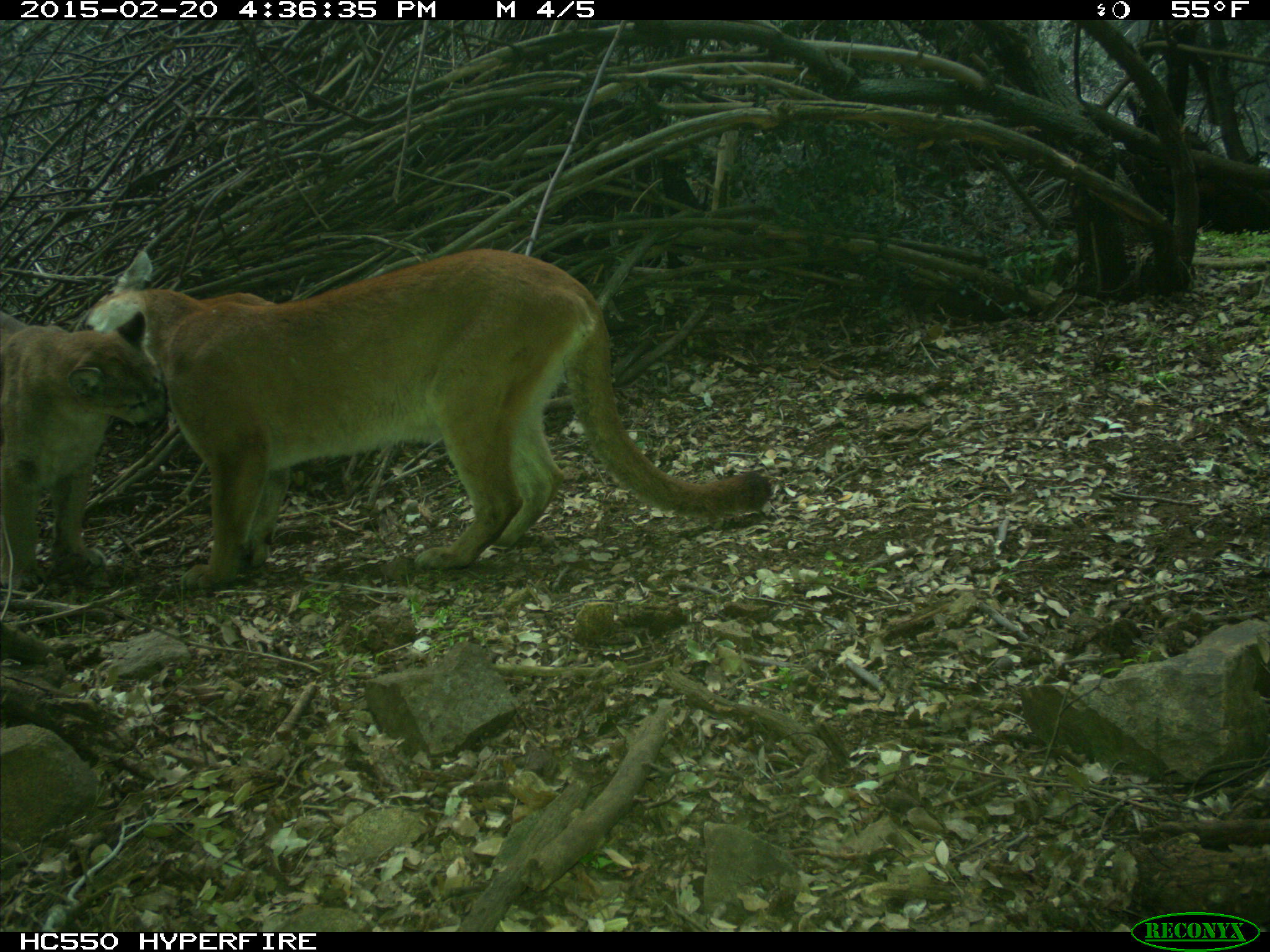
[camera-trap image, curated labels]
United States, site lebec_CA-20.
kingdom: Animalia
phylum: Chordata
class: Mammalia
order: Carnivora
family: Felidae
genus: Puma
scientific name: Puma concolor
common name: mountain lion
Puma concolor (mountain lion).